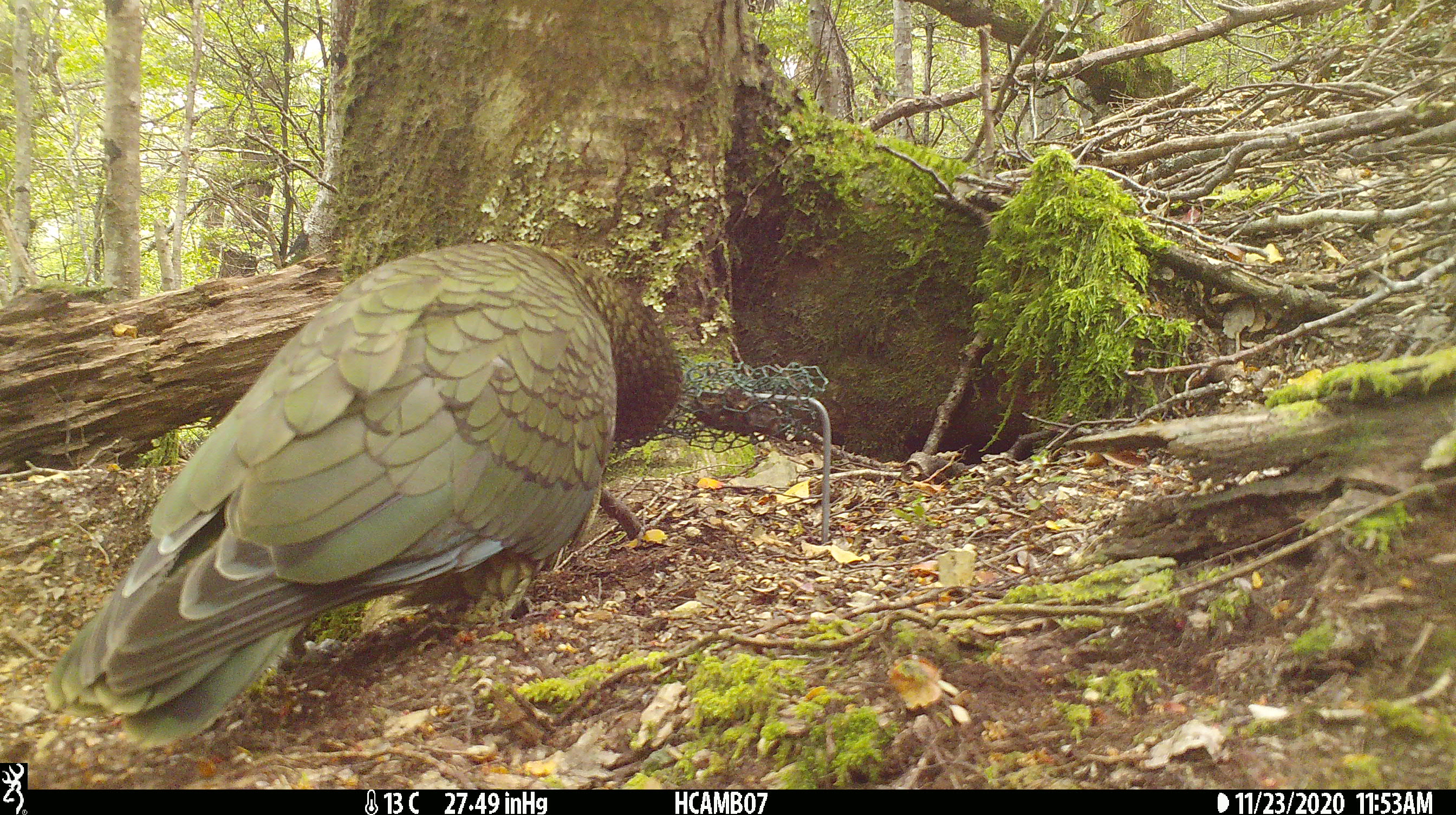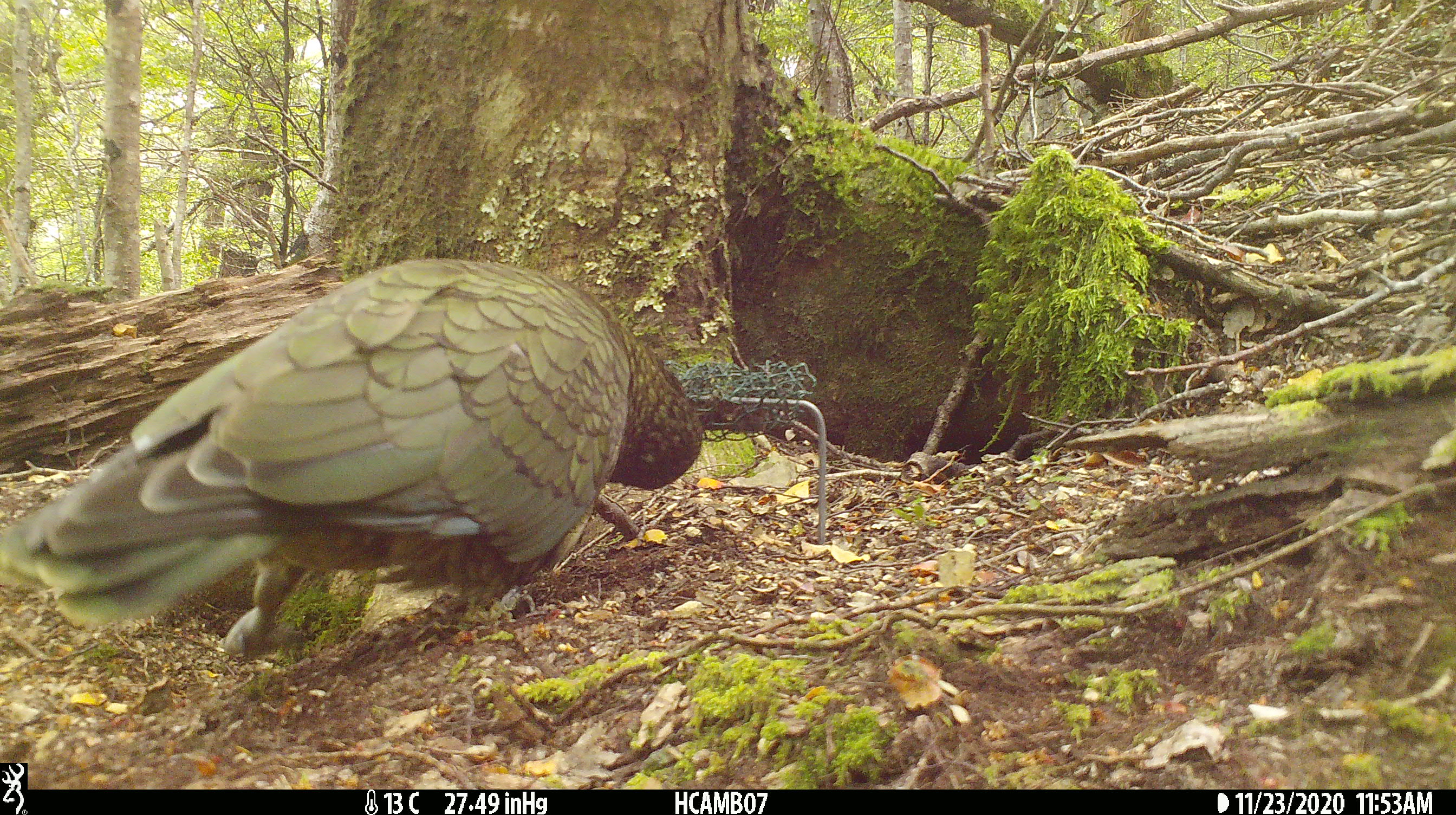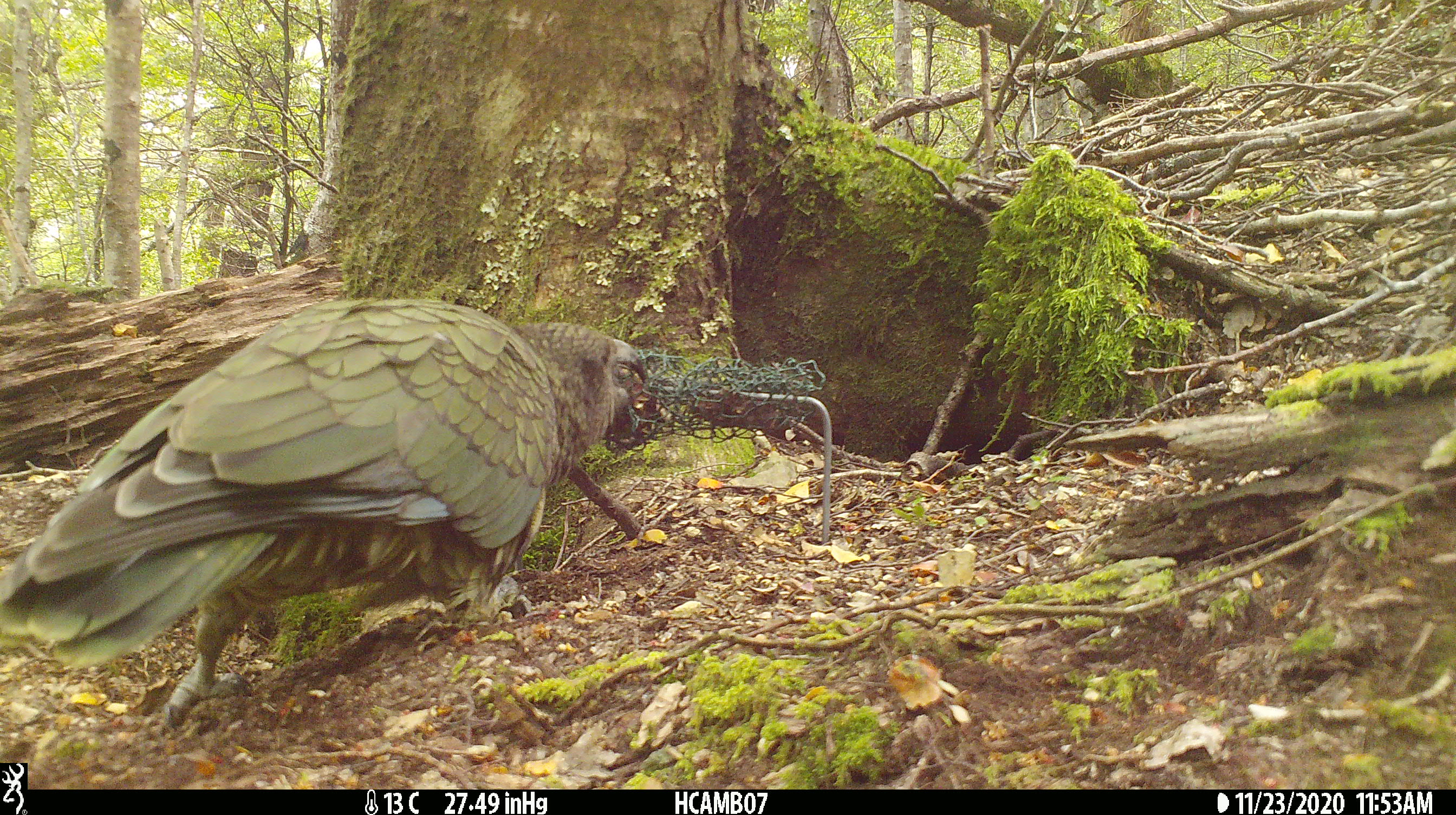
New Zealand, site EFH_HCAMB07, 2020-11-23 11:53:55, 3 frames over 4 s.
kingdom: Animalia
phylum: Chordata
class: Aves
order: Psittaciformes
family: Strigopidae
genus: Nestor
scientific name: Nestor notabilis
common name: kea